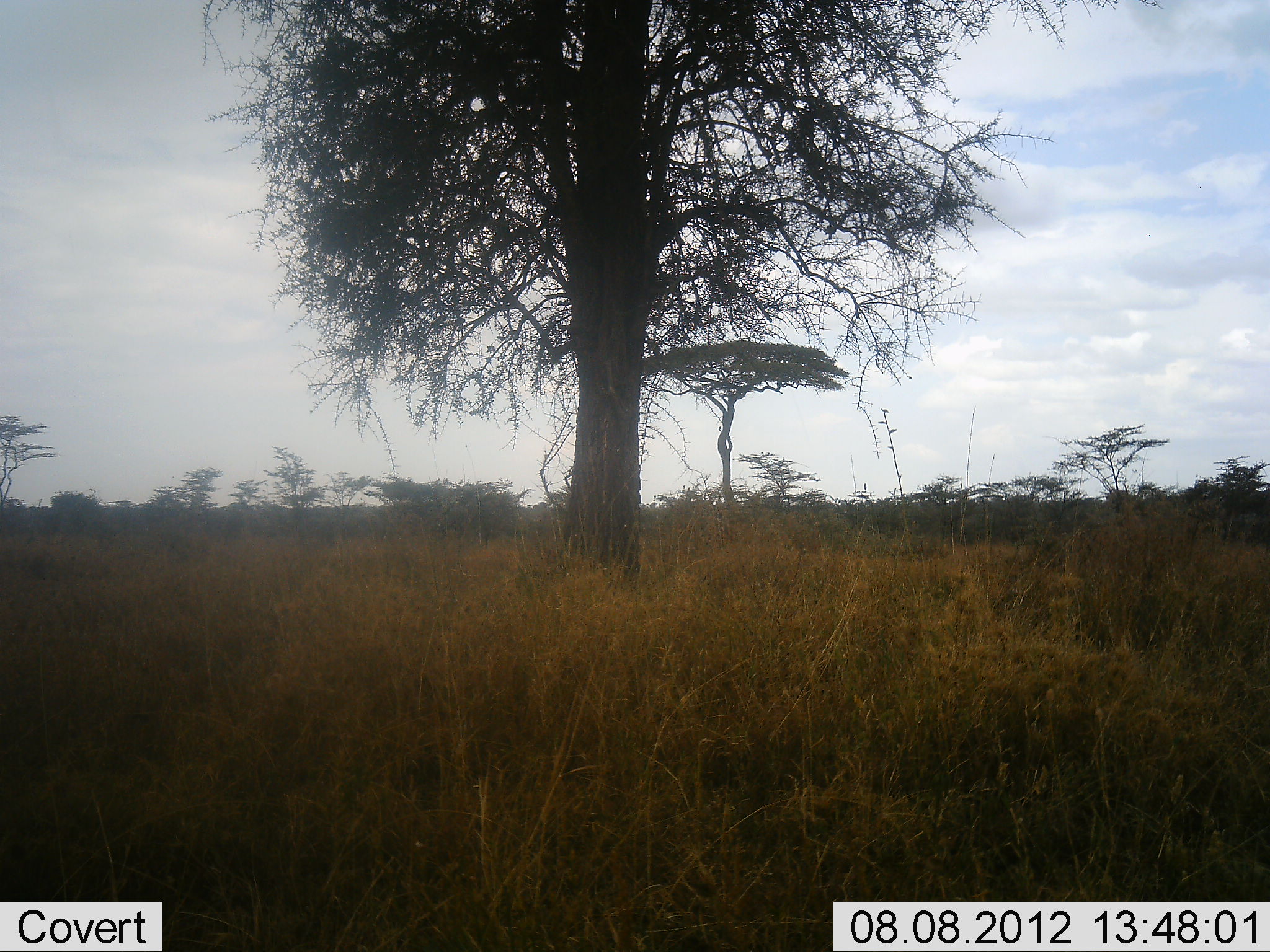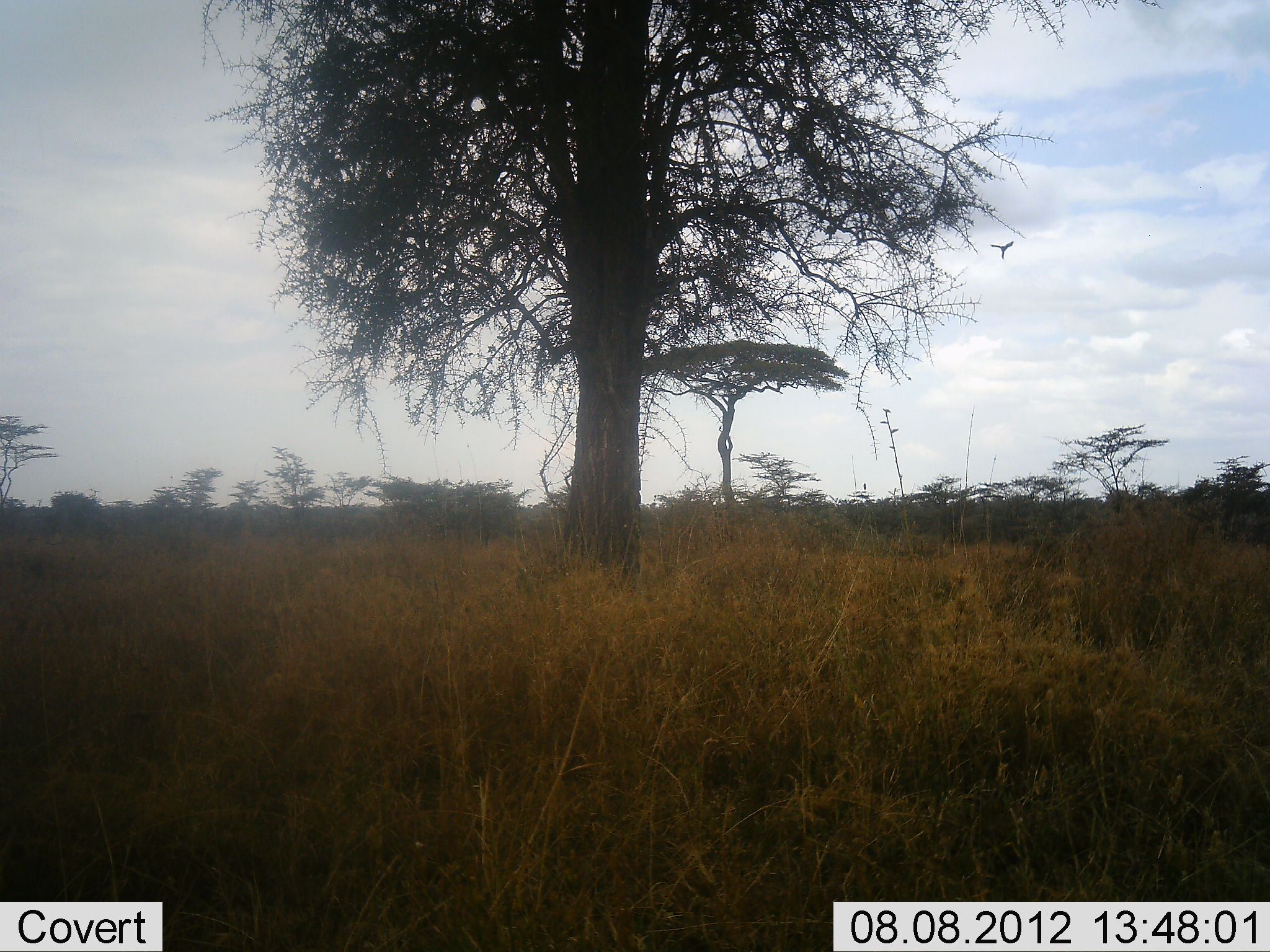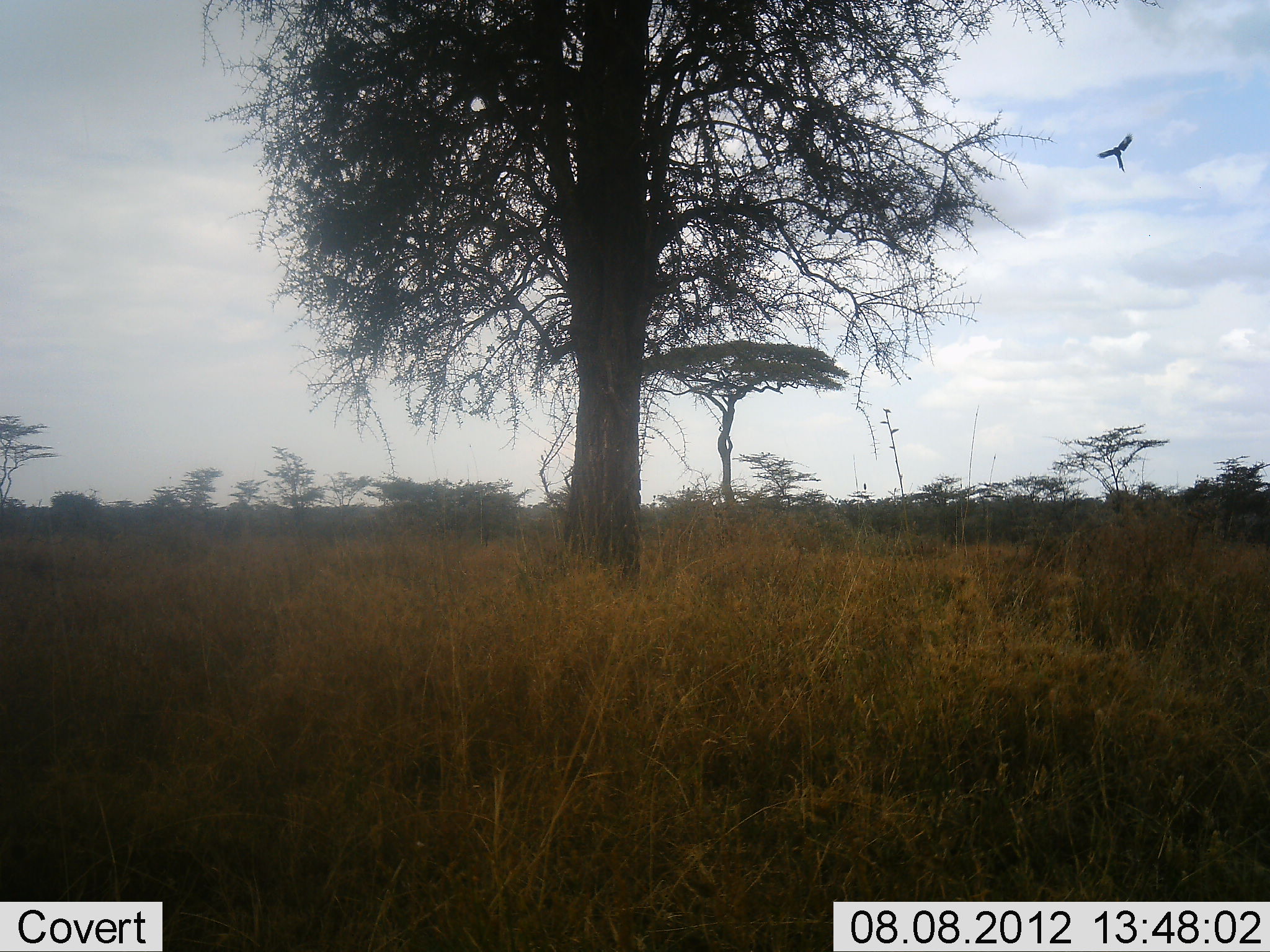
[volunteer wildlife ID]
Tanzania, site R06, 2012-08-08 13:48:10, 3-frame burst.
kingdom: Animalia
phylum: Chordata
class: Aves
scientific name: Aves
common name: bird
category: otherbird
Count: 1.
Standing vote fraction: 0%.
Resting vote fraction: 0%.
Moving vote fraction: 100%.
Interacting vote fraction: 0%.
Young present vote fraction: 0%.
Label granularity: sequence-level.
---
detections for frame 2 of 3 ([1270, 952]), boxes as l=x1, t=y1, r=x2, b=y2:
animal: l=990, t=241, r=1015, b=260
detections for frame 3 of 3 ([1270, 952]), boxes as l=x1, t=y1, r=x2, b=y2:
animal: l=1096, t=132, r=1135, b=174